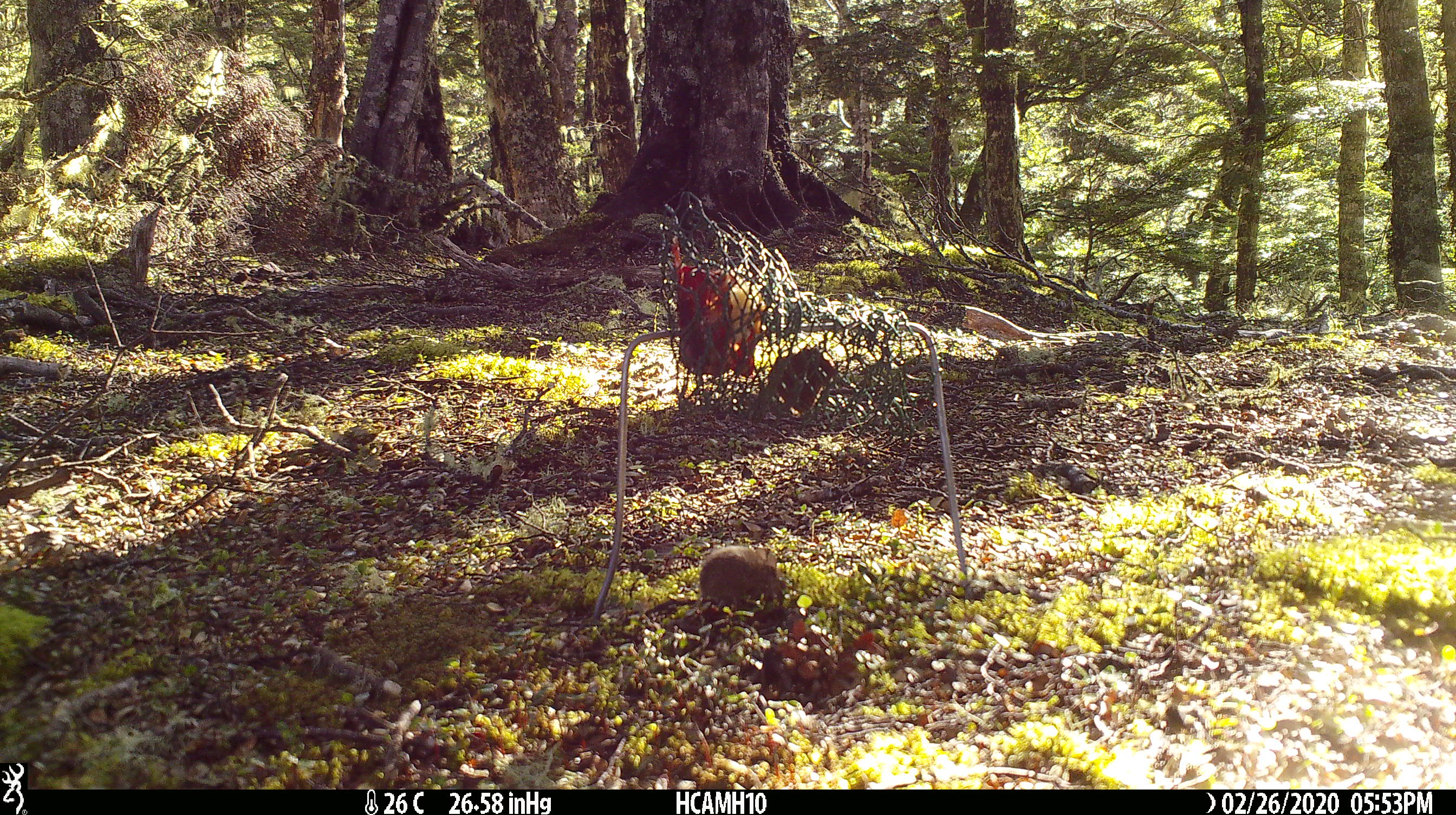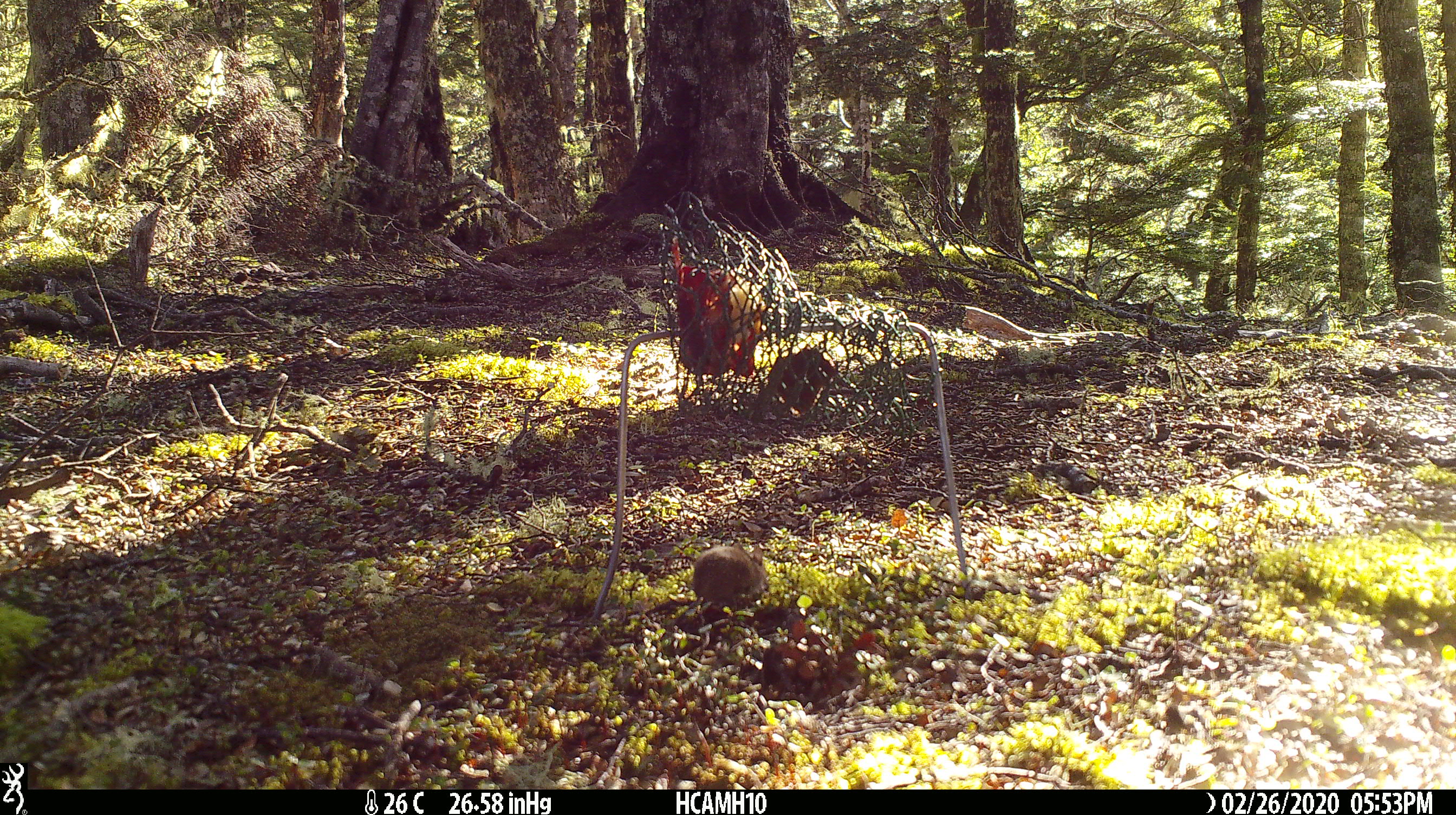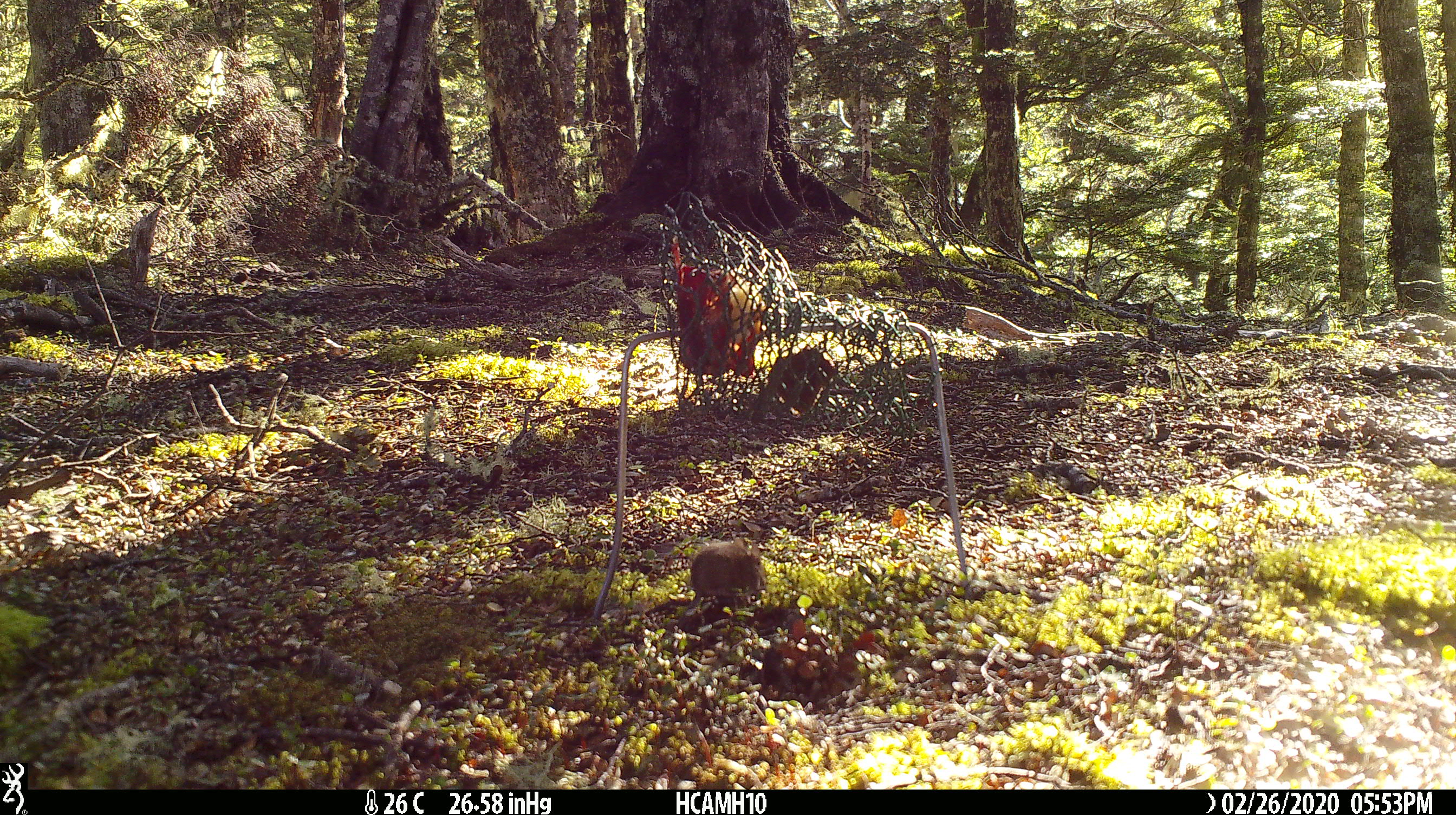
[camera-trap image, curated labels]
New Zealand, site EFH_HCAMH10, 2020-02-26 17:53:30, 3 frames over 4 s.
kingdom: Animalia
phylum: Chordata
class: Mammalia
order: Rodentia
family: Muridae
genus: Mus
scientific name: Mus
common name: mouse